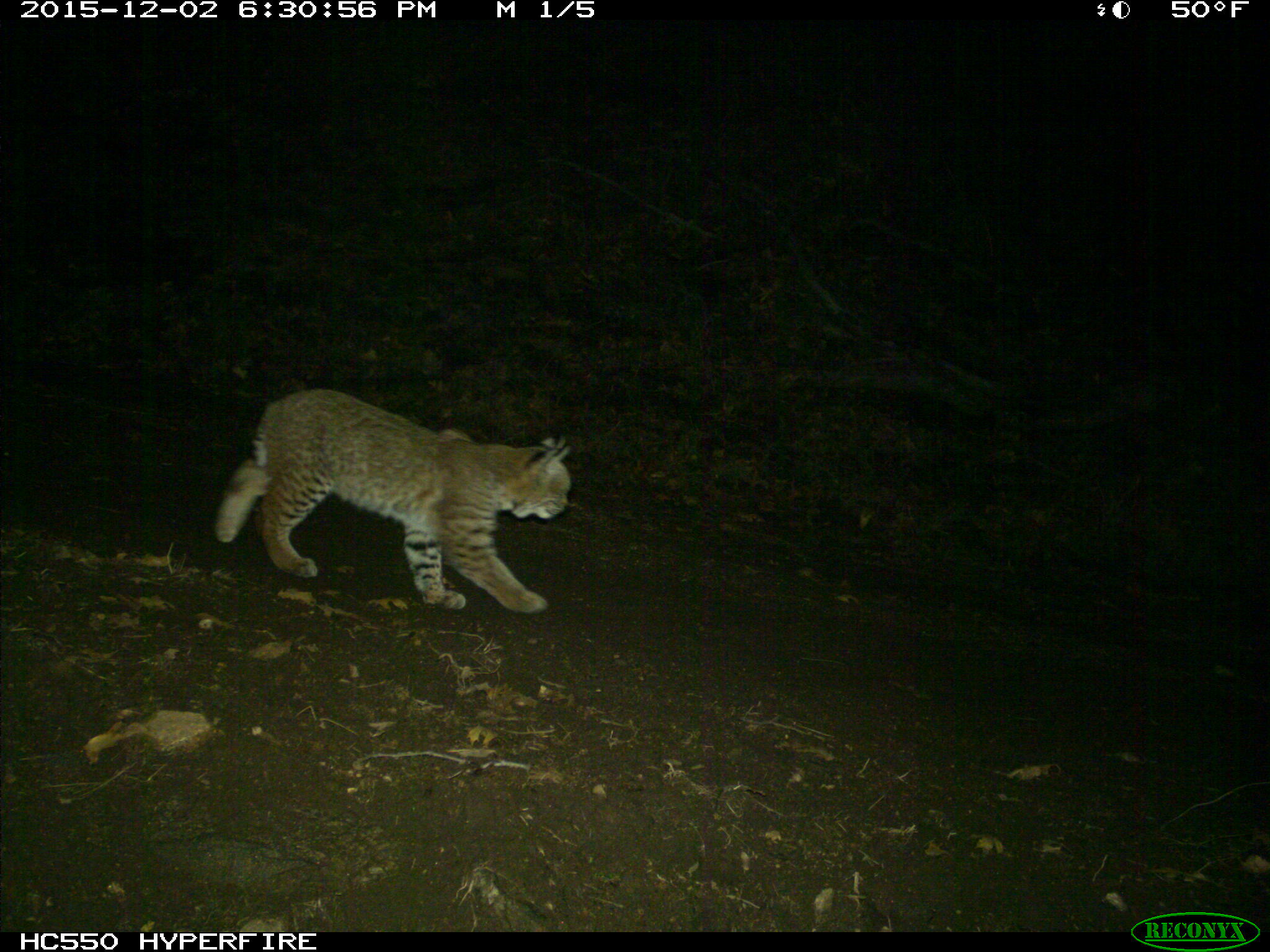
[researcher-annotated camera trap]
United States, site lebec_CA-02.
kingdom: Animalia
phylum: Chordata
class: Mammalia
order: Carnivora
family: Felidae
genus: Lynx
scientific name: Lynx rufus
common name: bobcat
Lynx rufus (bobcat).